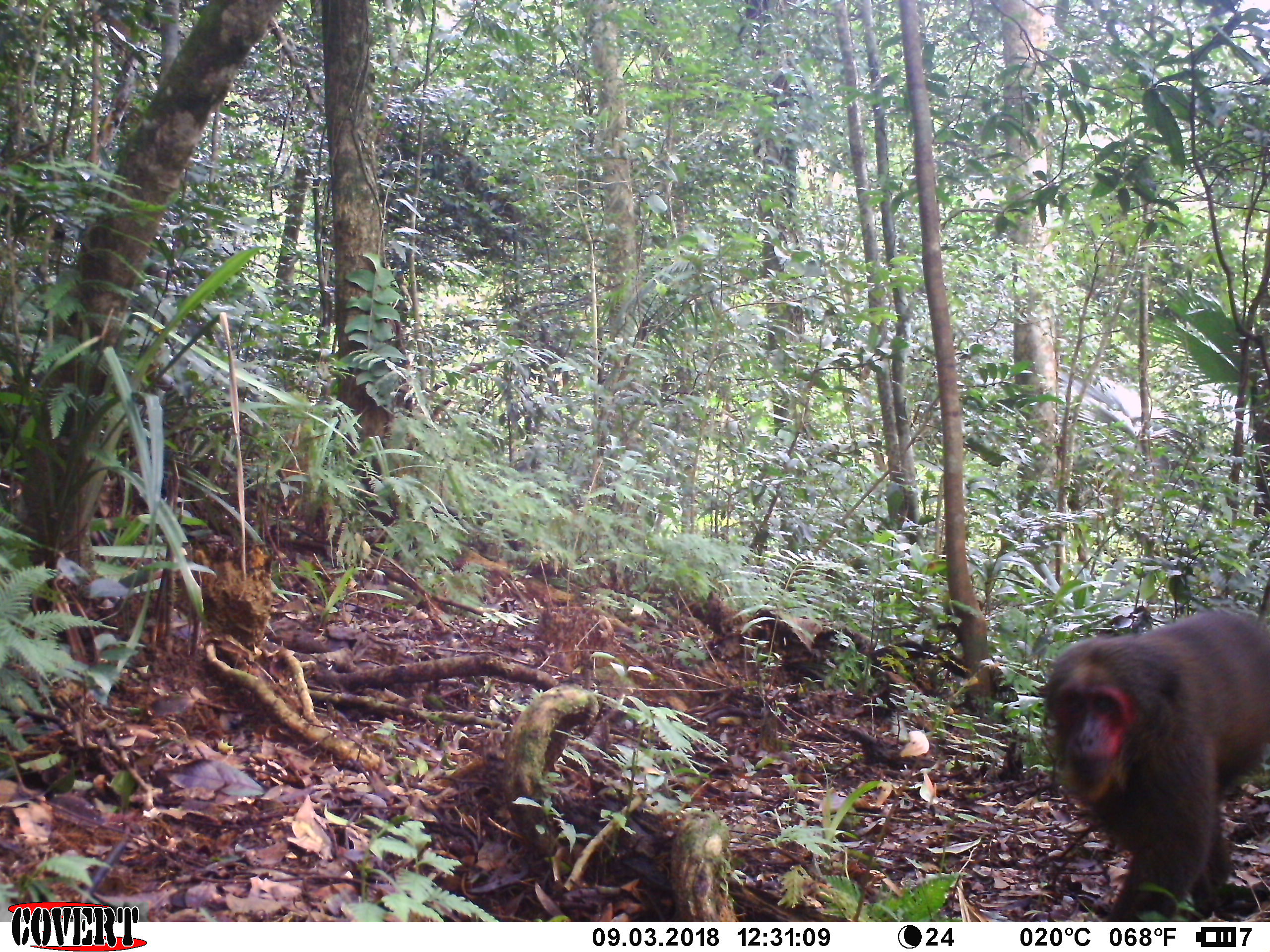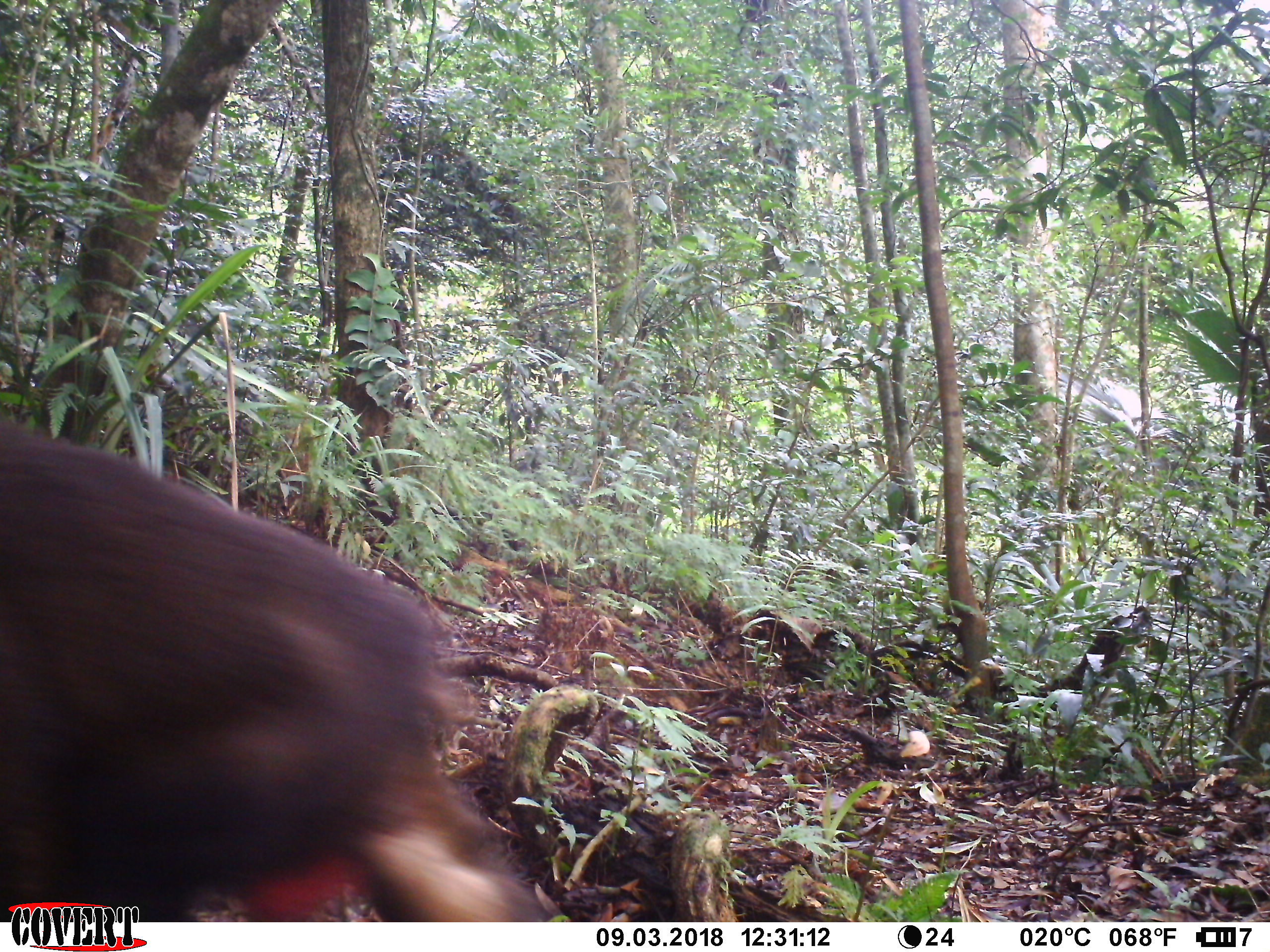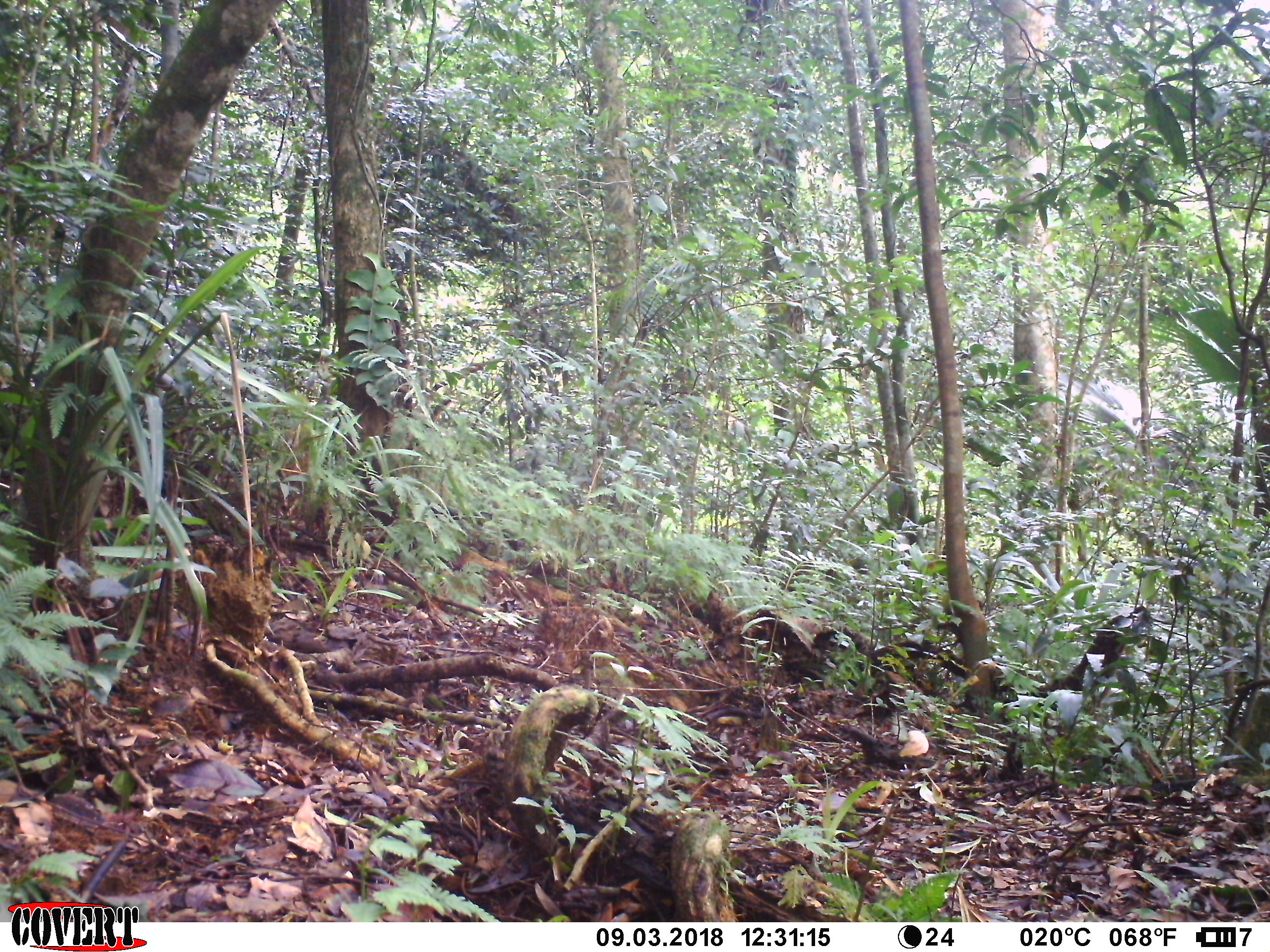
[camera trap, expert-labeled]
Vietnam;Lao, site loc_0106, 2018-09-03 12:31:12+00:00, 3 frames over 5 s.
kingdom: Animalia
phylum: Chordata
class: Mammalia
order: Primates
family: Cercopithecidae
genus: Macaca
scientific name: Macaca arctoides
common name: stump-tailed macaque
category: stump tailed macaque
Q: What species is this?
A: Stump tailed macaque (stump-tailed macaque) (Macaca arctoides).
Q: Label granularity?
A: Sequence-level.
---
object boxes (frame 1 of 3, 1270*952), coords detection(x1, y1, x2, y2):
stump tailed macaque: detection(1037, 607, 1270, 917)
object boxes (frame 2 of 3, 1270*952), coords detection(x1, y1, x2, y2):
stump tailed macaque: detection(0, 415, 547, 922)